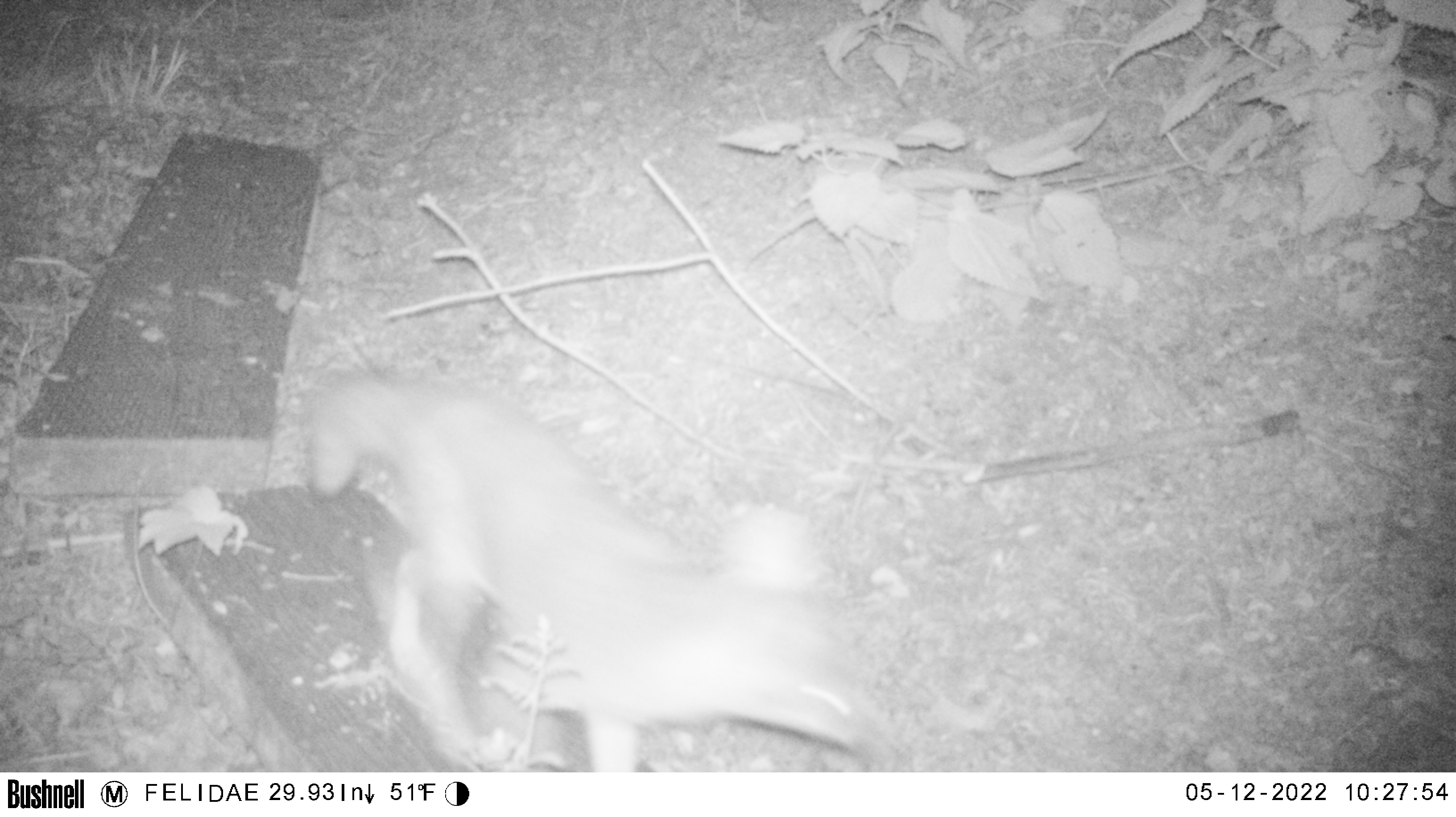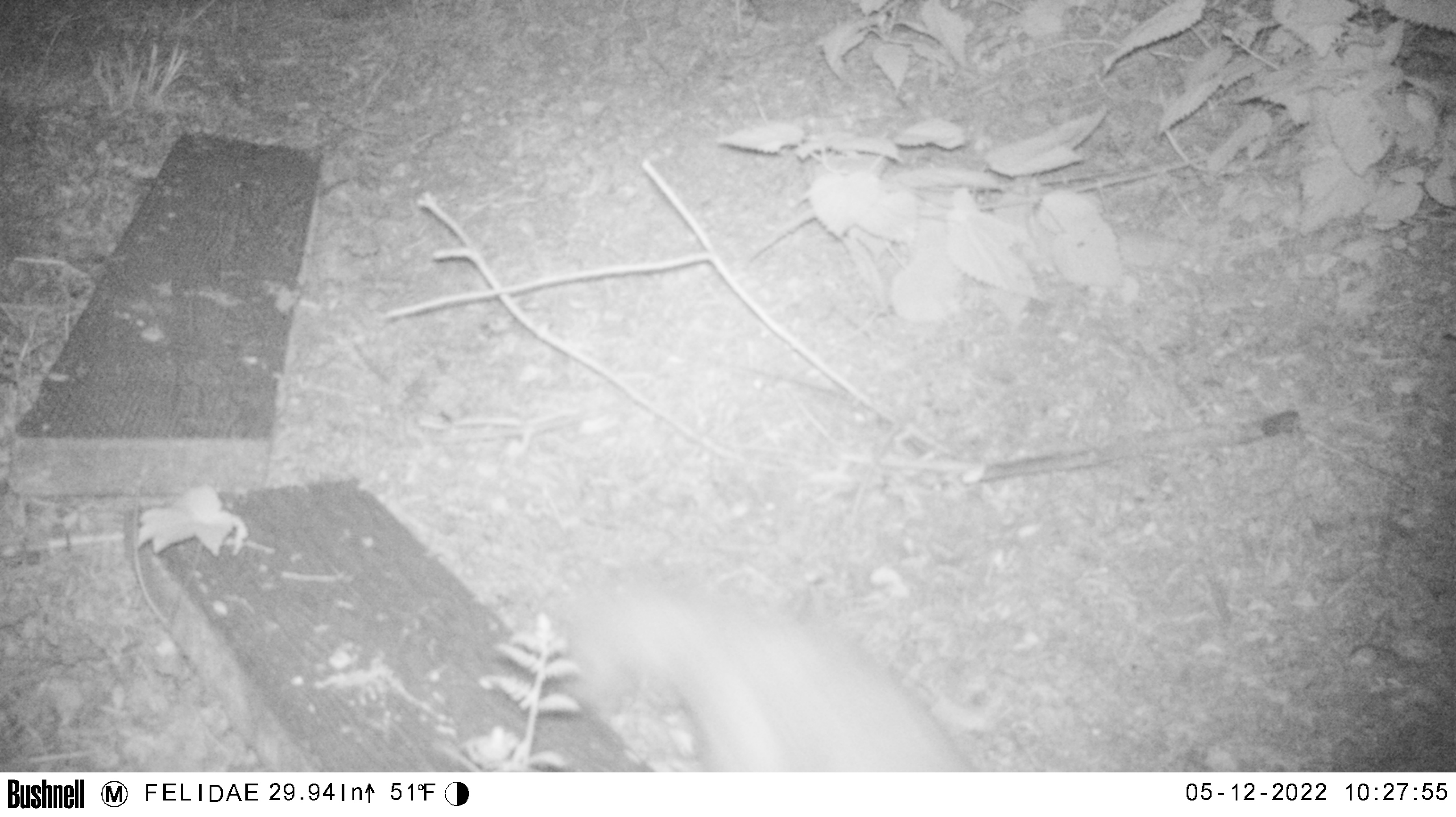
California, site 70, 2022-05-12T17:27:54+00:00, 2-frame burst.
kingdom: Animalia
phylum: Chordata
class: Mammalia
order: Carnivora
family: Canidae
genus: Urocyon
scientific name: Urocyon cinereoargenteus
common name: gray fox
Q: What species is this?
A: Gray fox (Urocyon cinereoargenteus).